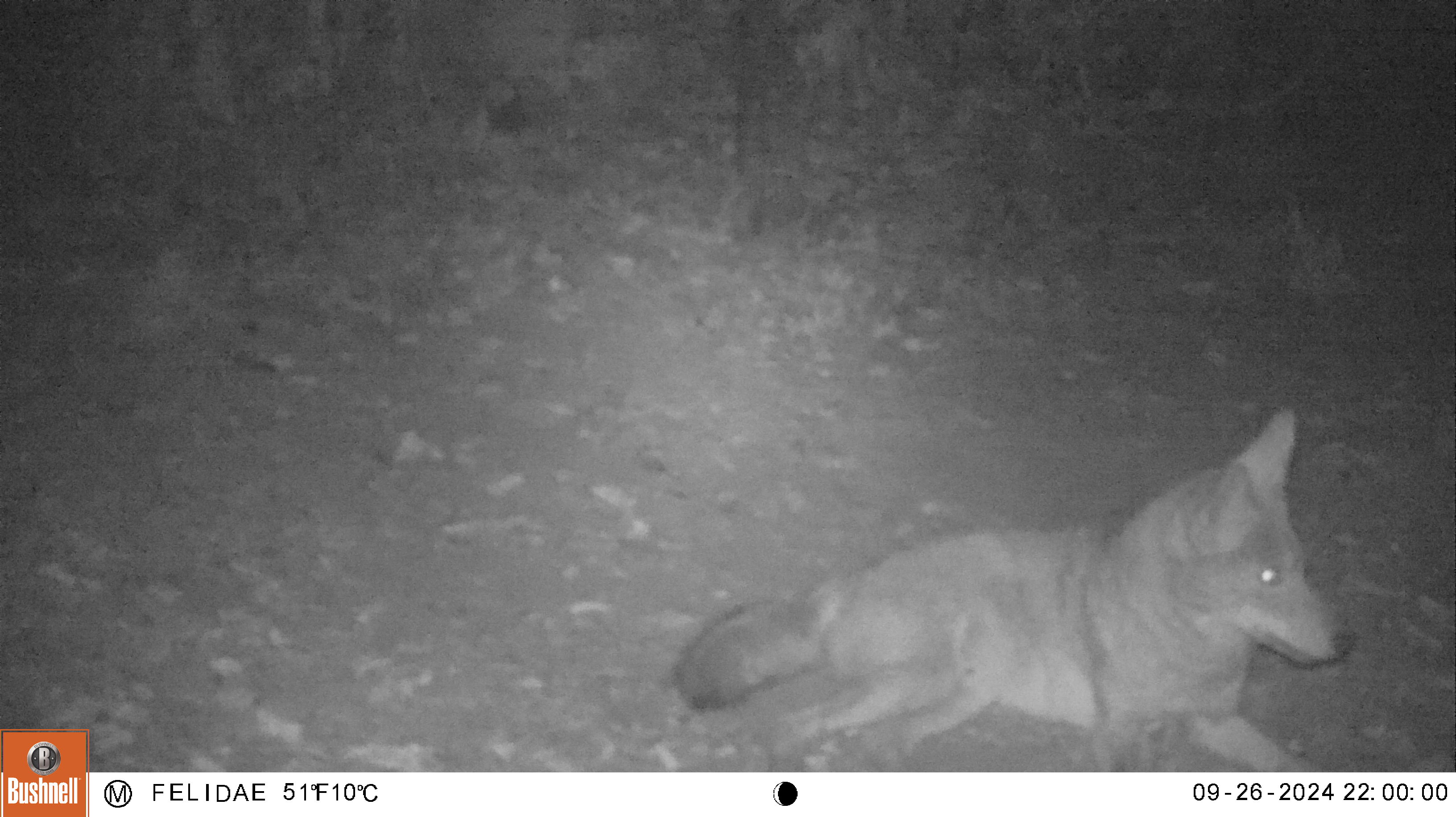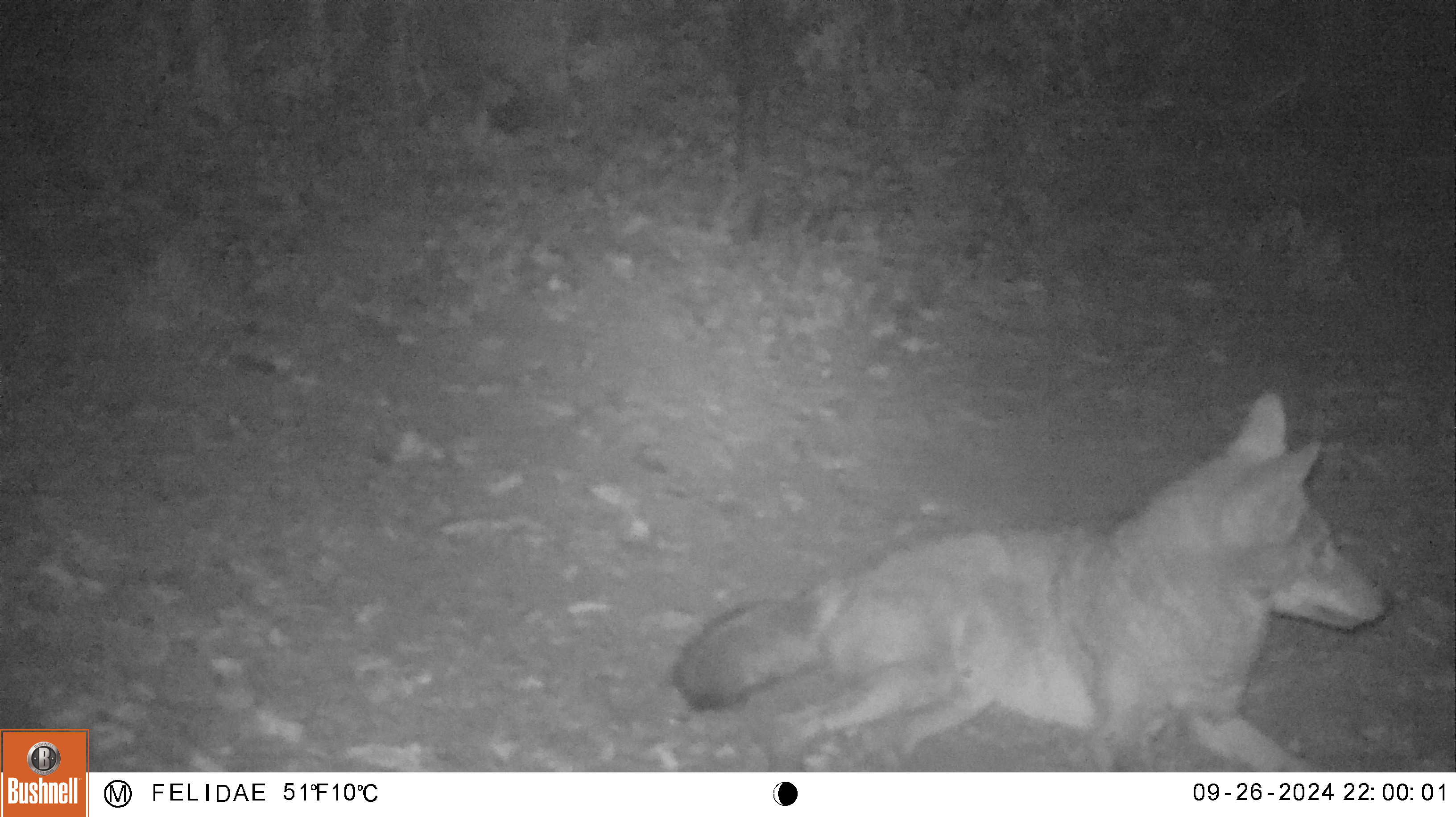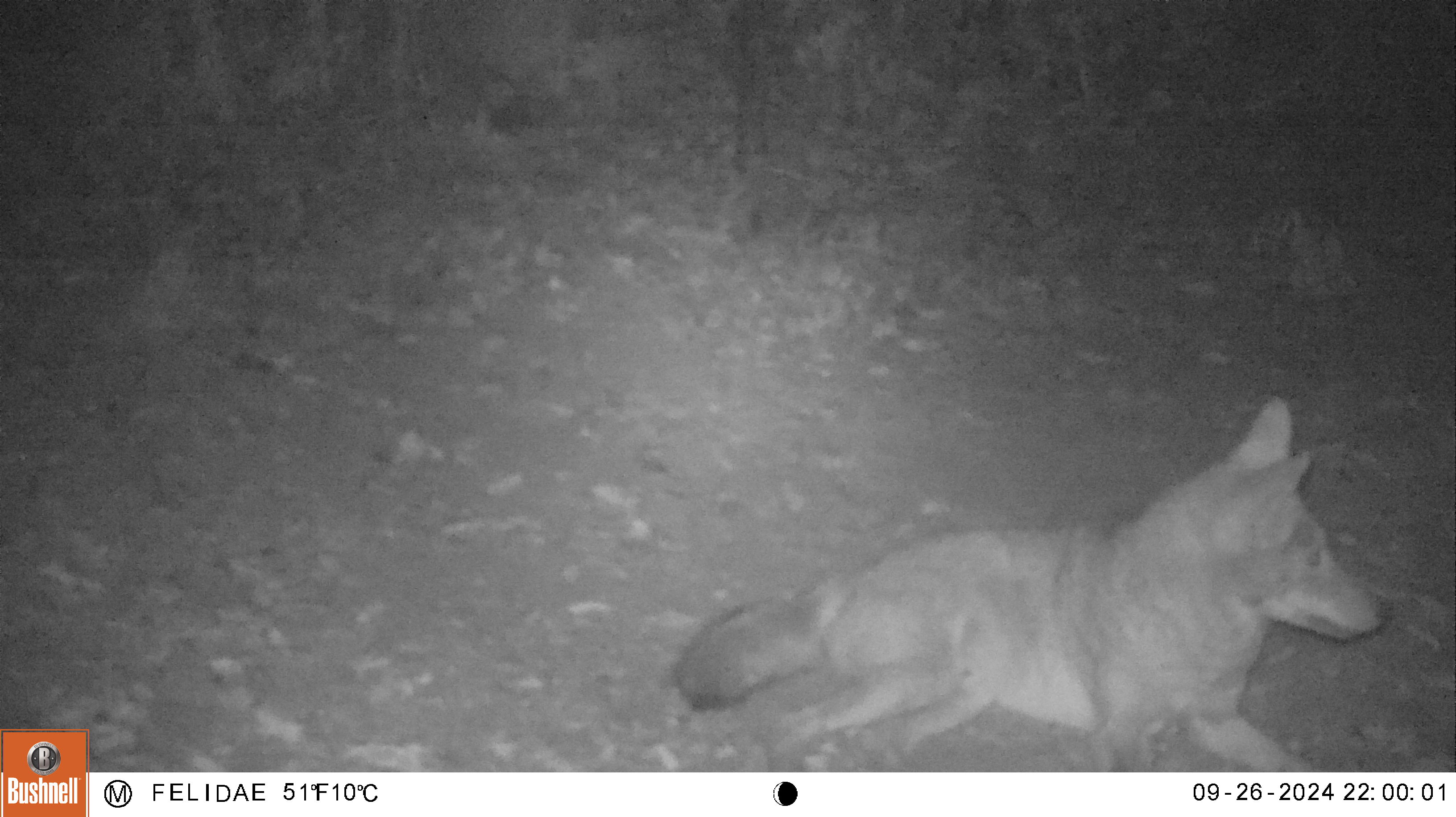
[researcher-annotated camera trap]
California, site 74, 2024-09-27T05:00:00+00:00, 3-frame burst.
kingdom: Animalia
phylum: Chordata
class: Mammalia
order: Carnivora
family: Canidae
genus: Canis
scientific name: Canis latrans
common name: coyote